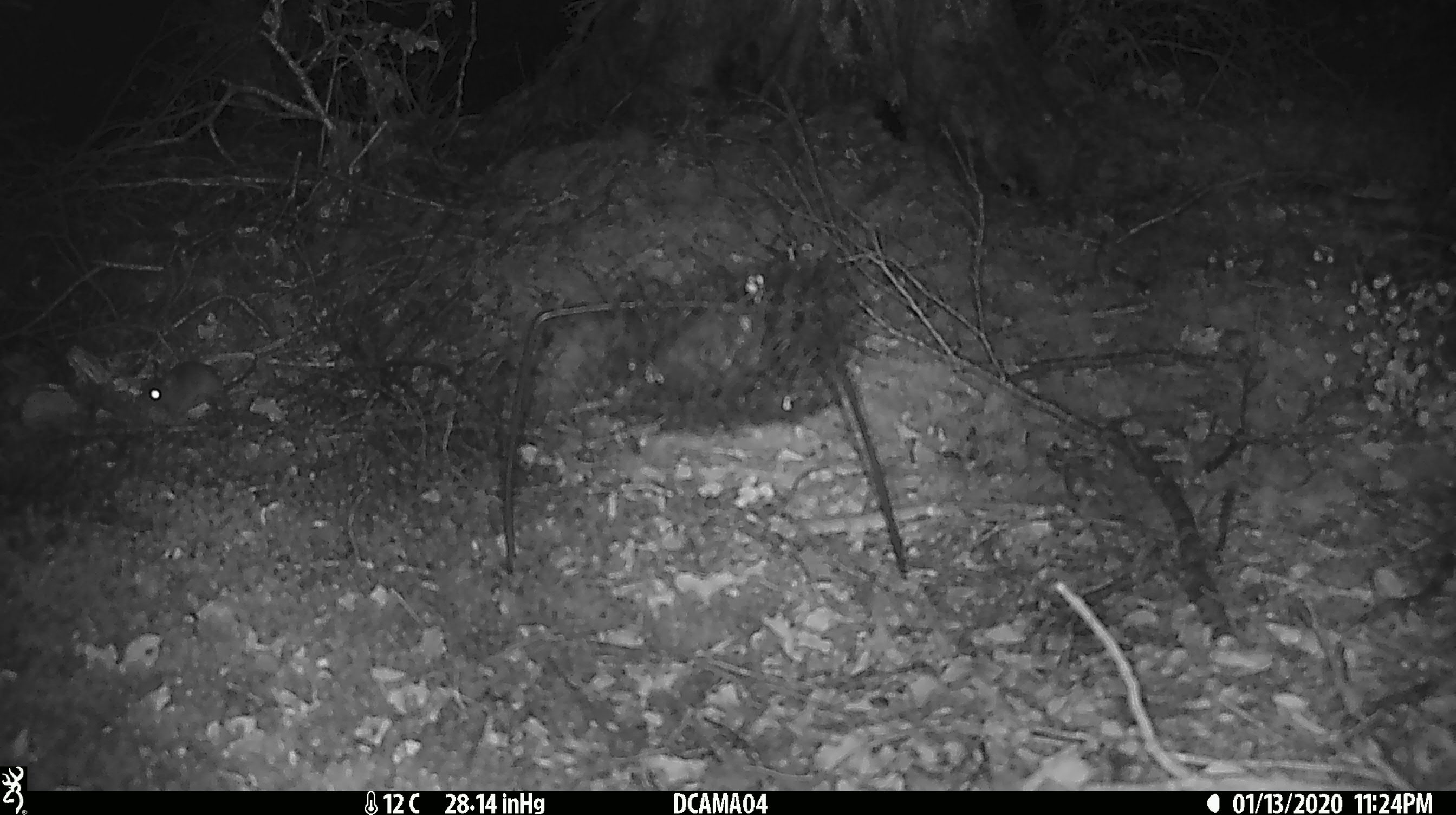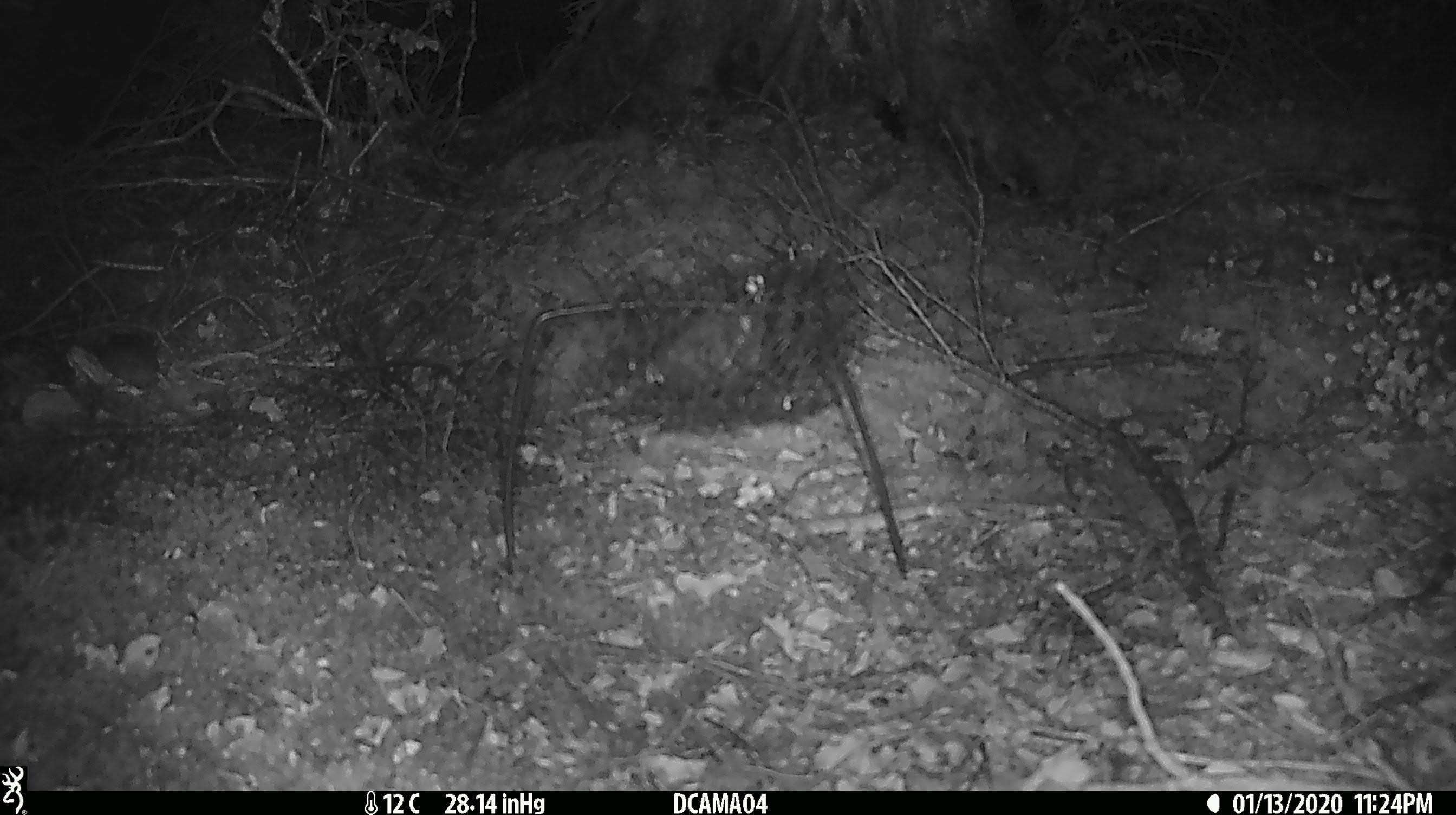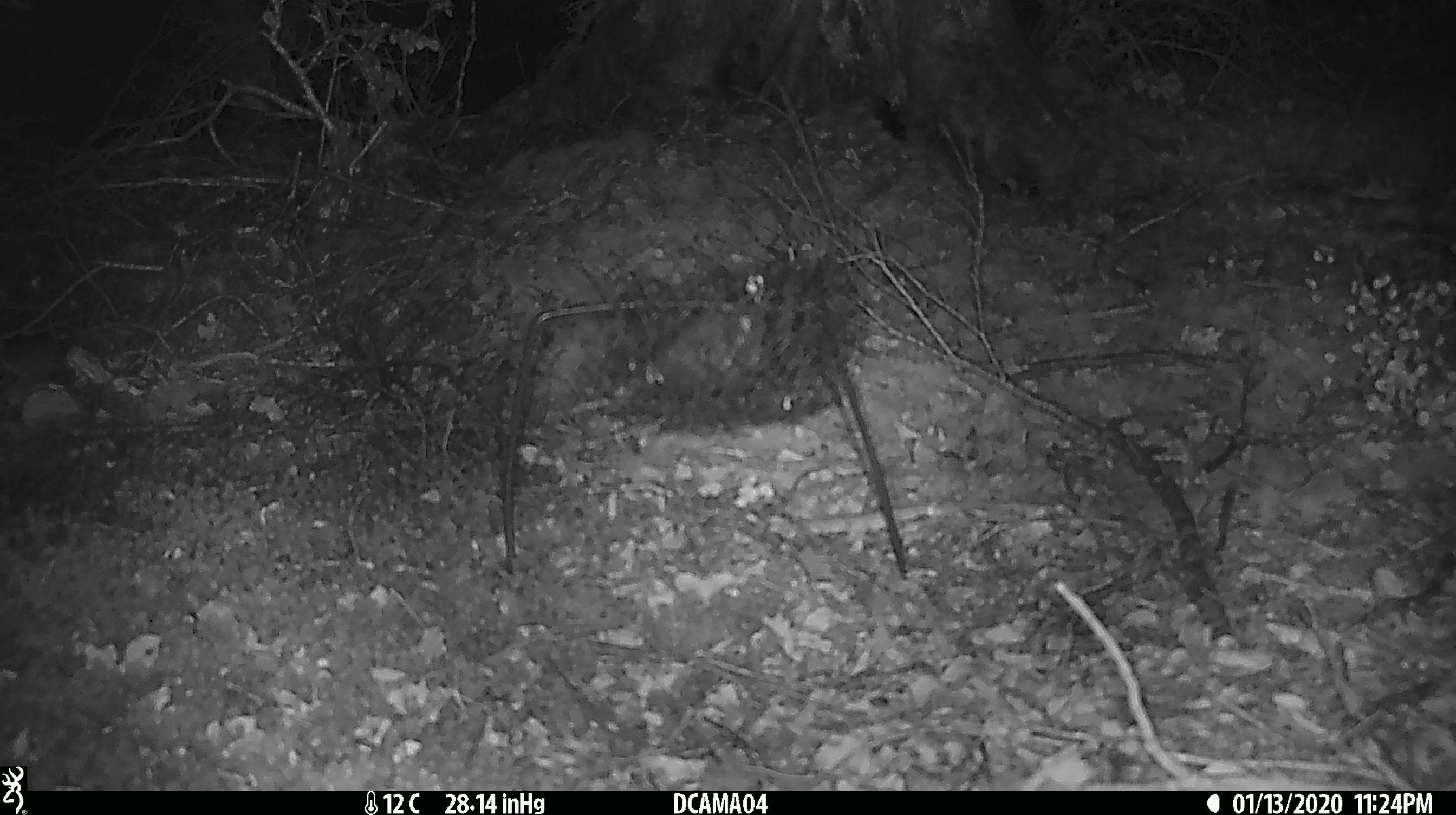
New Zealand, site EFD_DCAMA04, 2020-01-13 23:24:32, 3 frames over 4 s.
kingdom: Animalia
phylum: Chordata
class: Mammalia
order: Rodentia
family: Muridae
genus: Mus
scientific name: Mus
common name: mouse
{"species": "mouse (Mus)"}